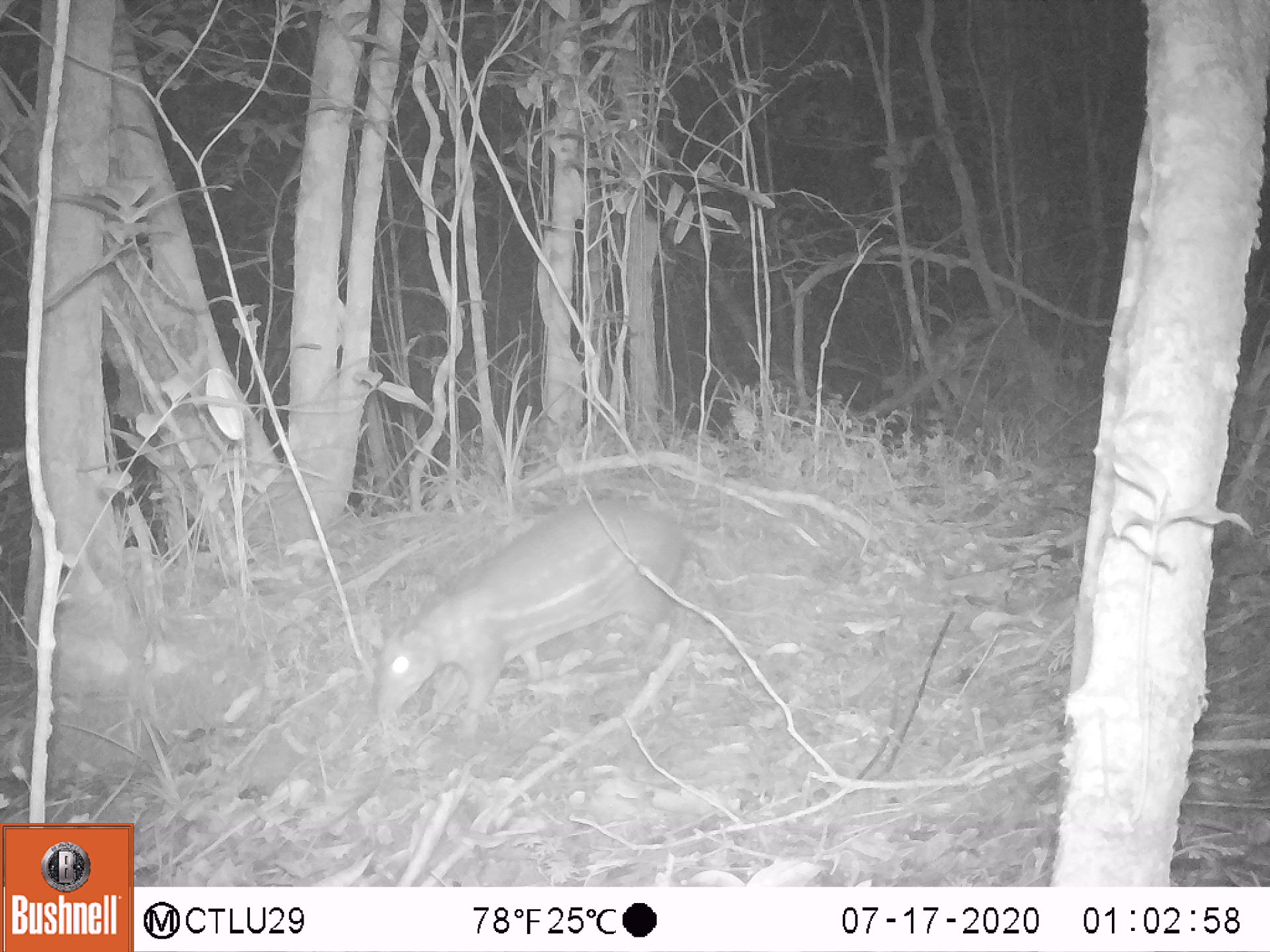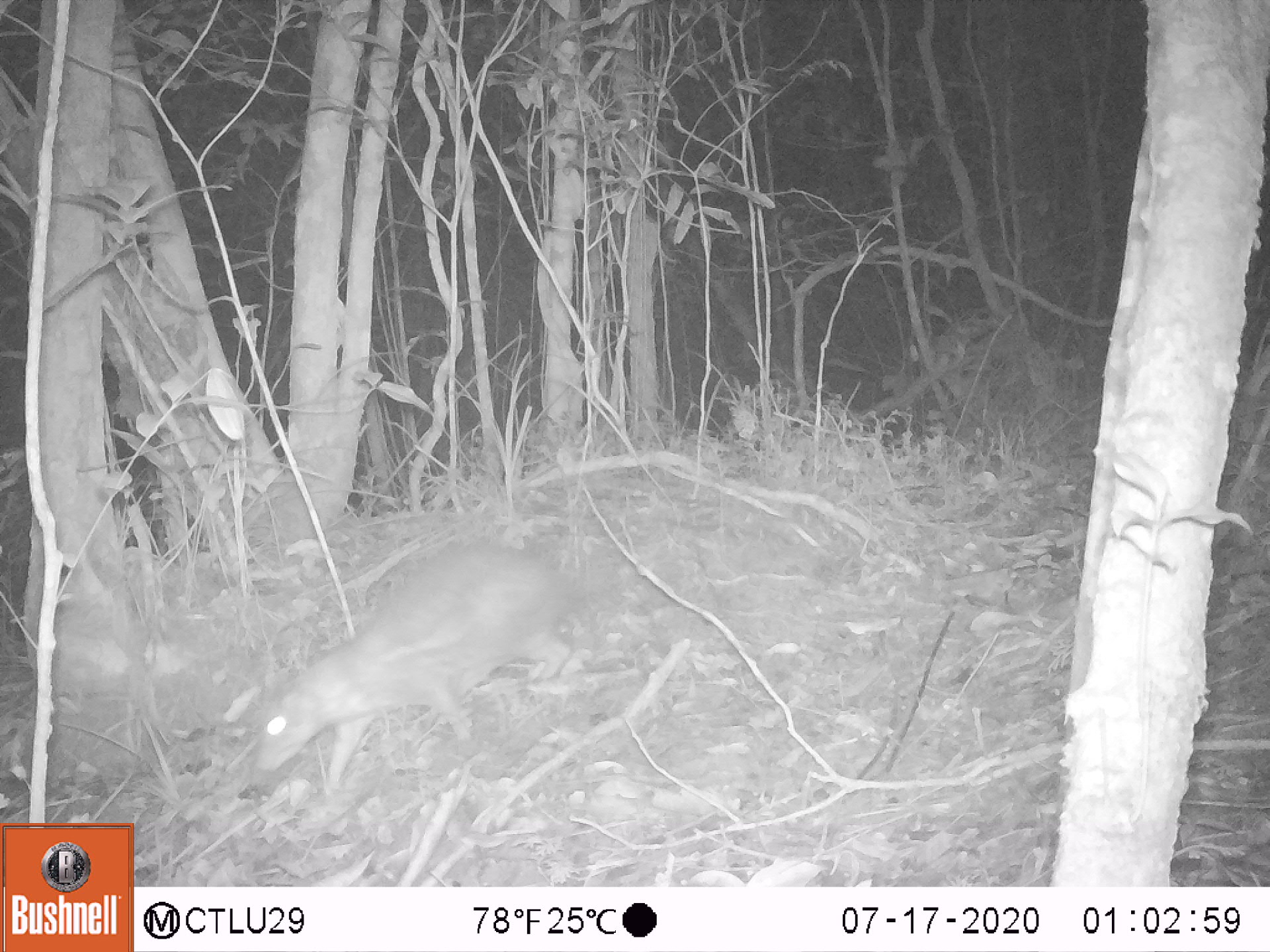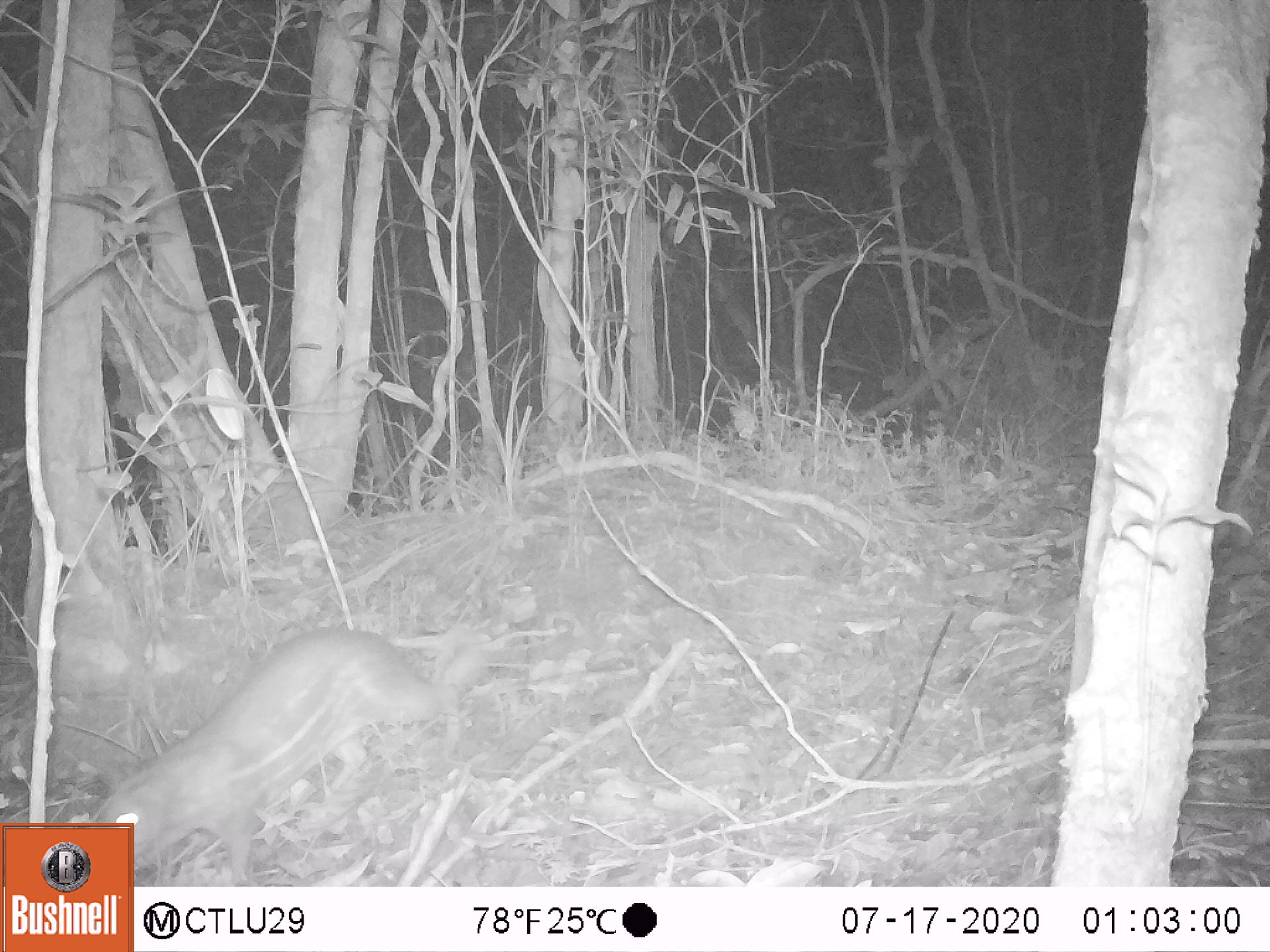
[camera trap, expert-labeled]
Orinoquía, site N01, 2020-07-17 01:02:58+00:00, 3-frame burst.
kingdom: Animalia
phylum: Chordata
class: Mammalia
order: Rodentia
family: Cuniculidae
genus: Cuniculus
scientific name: Cuniculus paca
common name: spotted paca